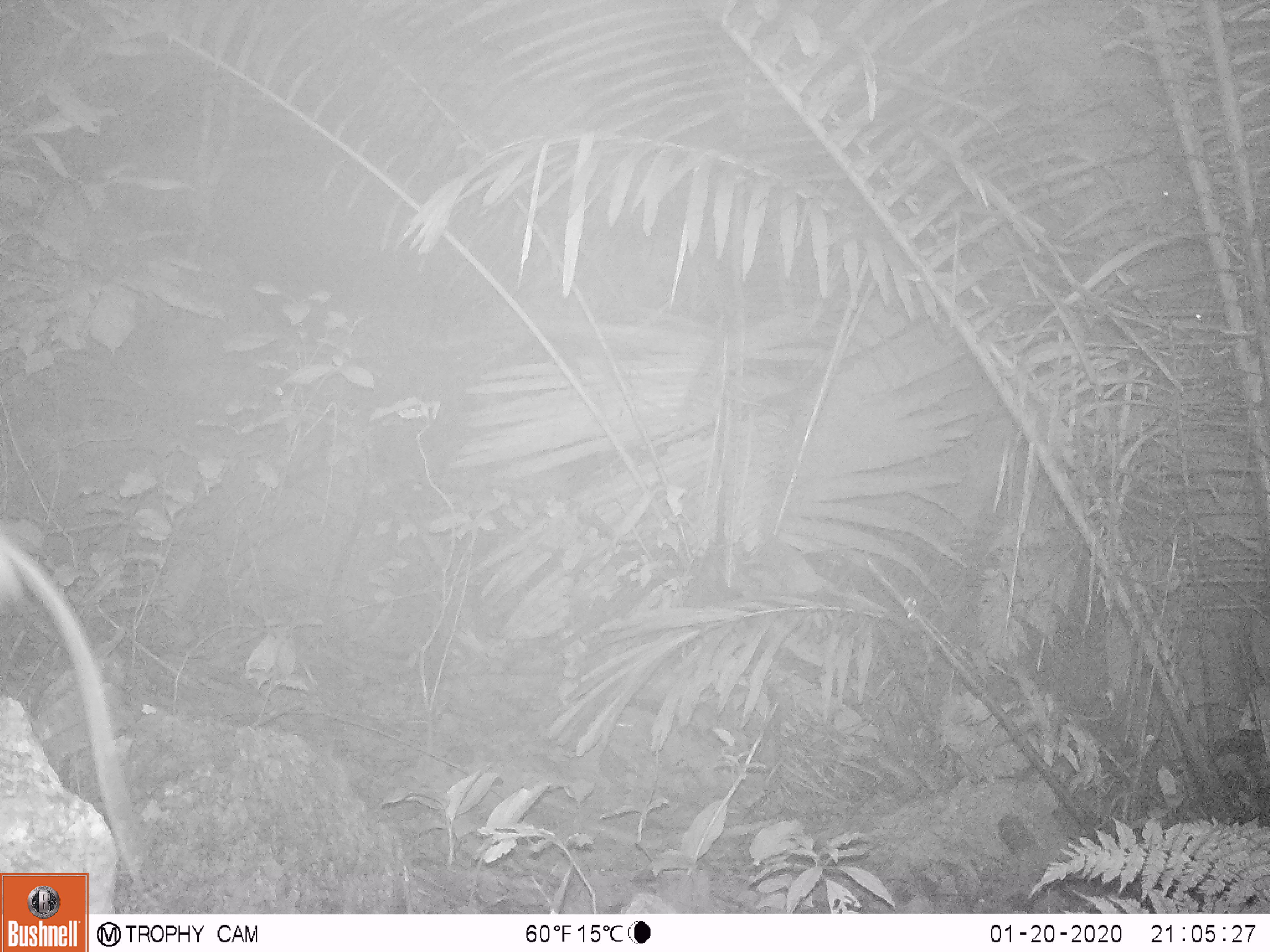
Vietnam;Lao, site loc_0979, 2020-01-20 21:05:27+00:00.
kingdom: Animalia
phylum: Chordata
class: Mammalia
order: Rodentia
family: Muridae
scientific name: Muridae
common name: old-world mice and rats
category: unidentified murid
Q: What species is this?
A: Unidentified murid (old-world mice and rats) (Muridae).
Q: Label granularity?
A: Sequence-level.